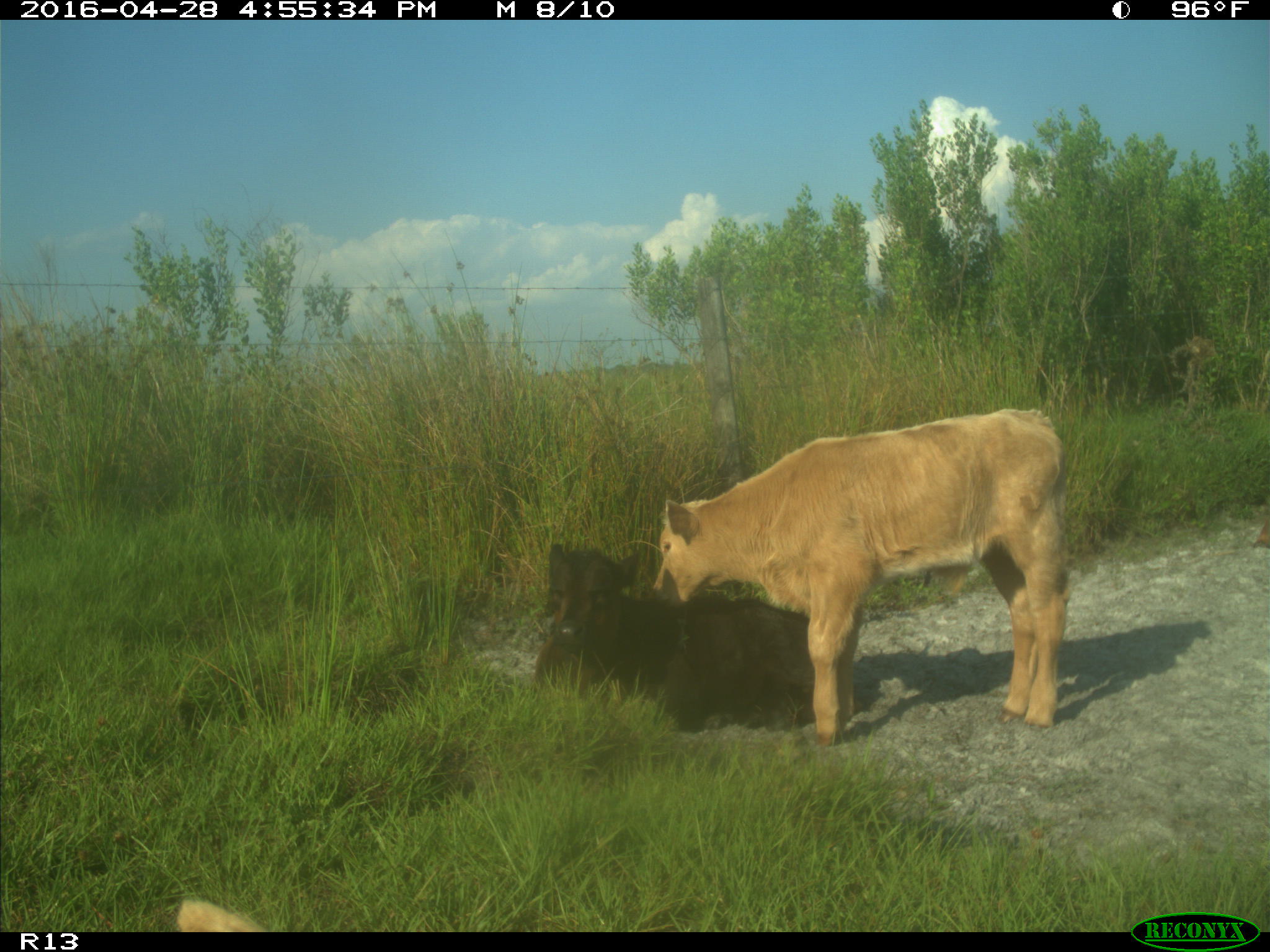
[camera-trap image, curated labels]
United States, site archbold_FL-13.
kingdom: Animalia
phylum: Chordata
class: Mammalia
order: Artiodactyla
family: Bovidae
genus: Bos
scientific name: Bos taurus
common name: domestic cow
Bos taurus (domestic cow).